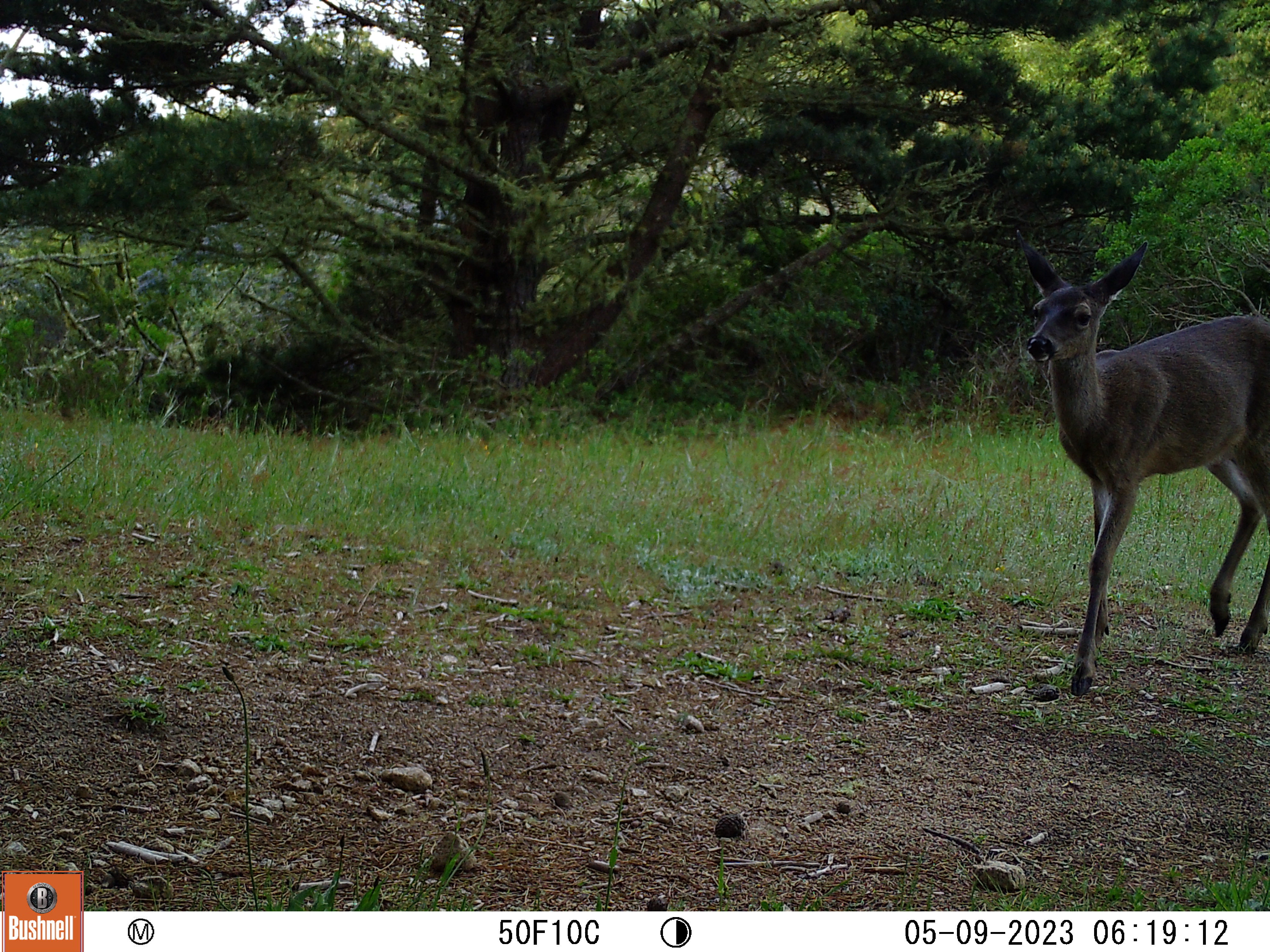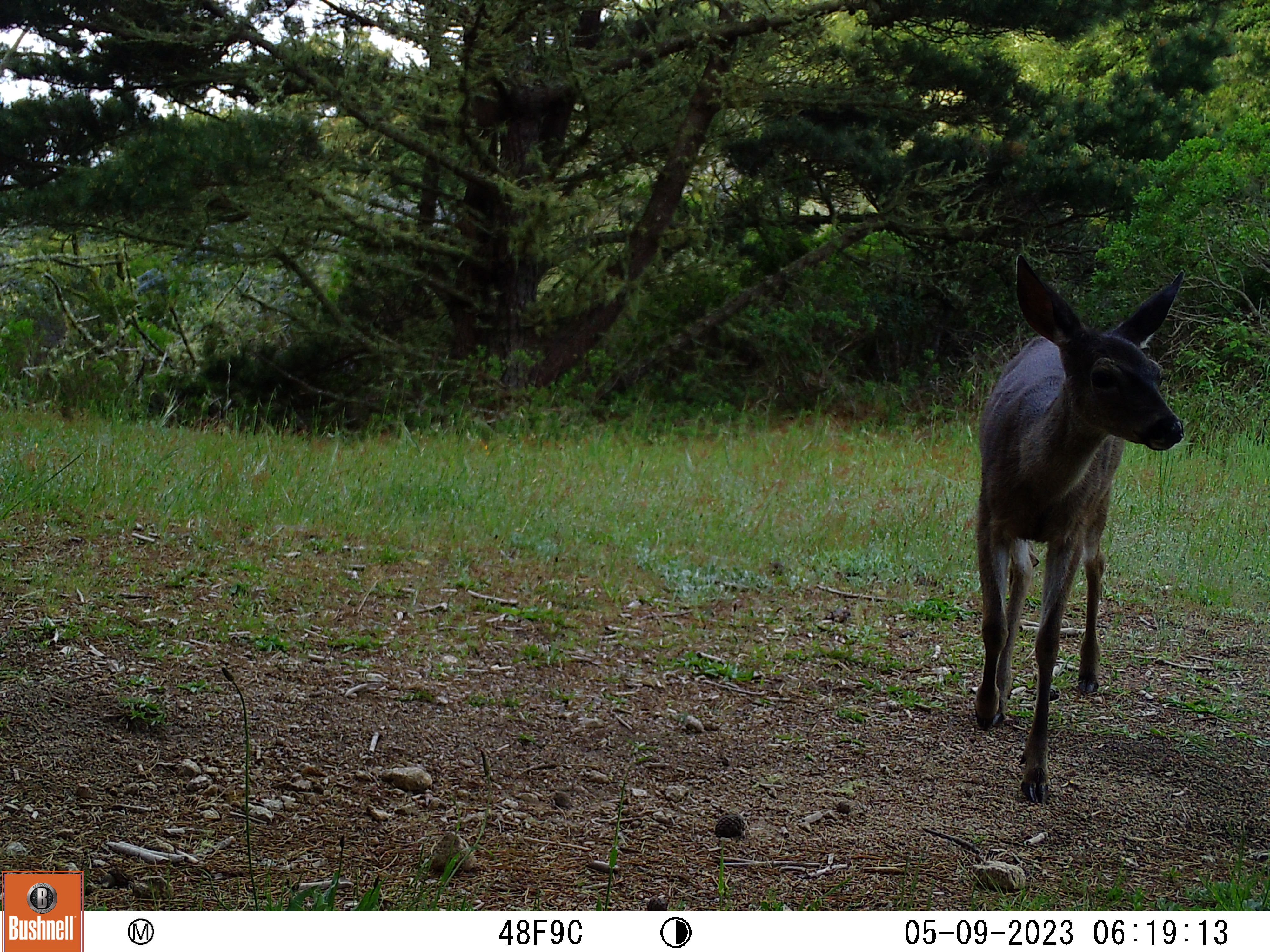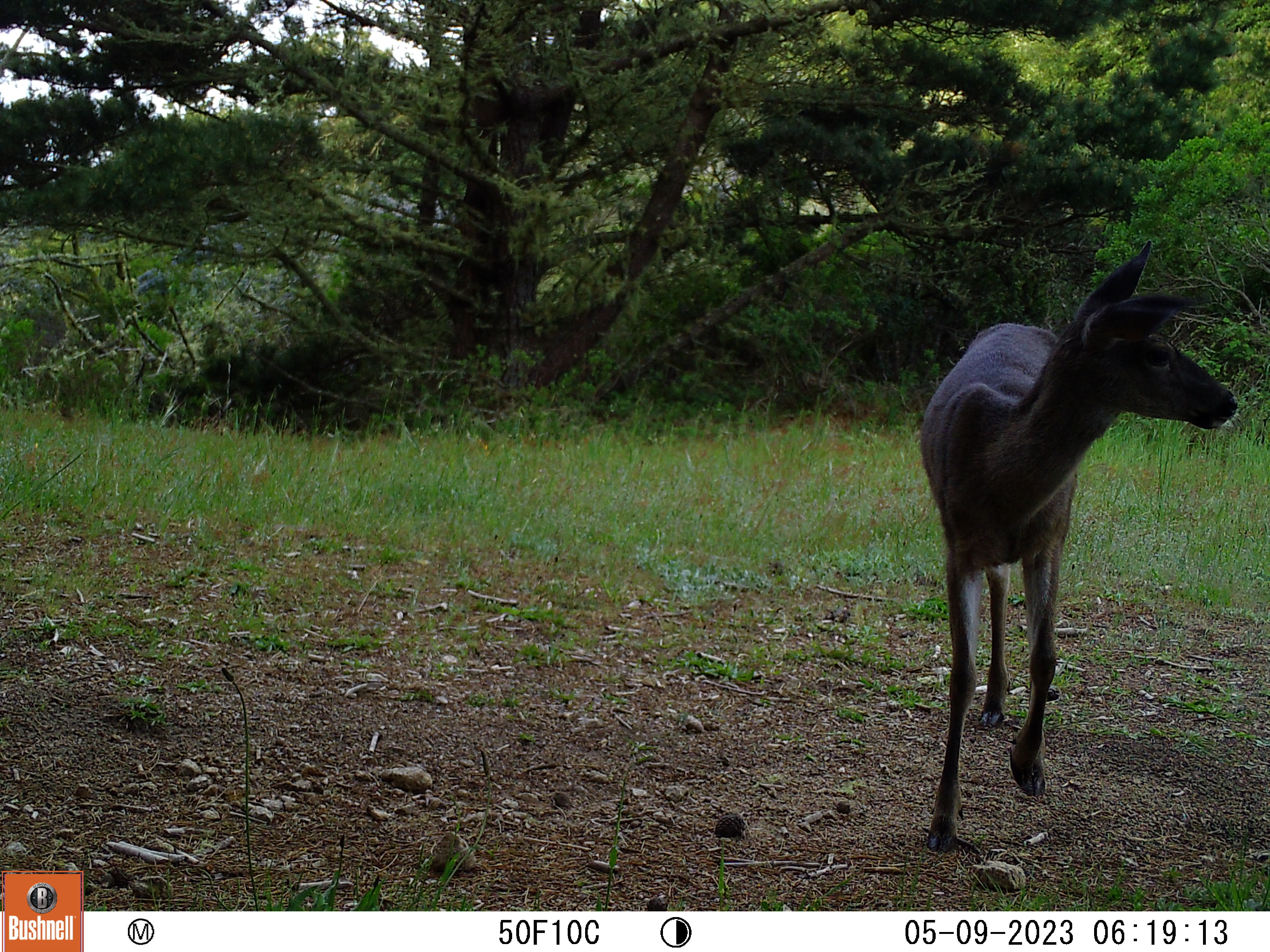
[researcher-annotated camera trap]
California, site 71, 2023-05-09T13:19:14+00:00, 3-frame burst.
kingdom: Animalia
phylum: Chordata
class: Mammalia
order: Artiodactyla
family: Cervidae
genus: Odocoileus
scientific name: Odocoileus hemionus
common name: mule deer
Mule deer (Odocoileus hemionus).